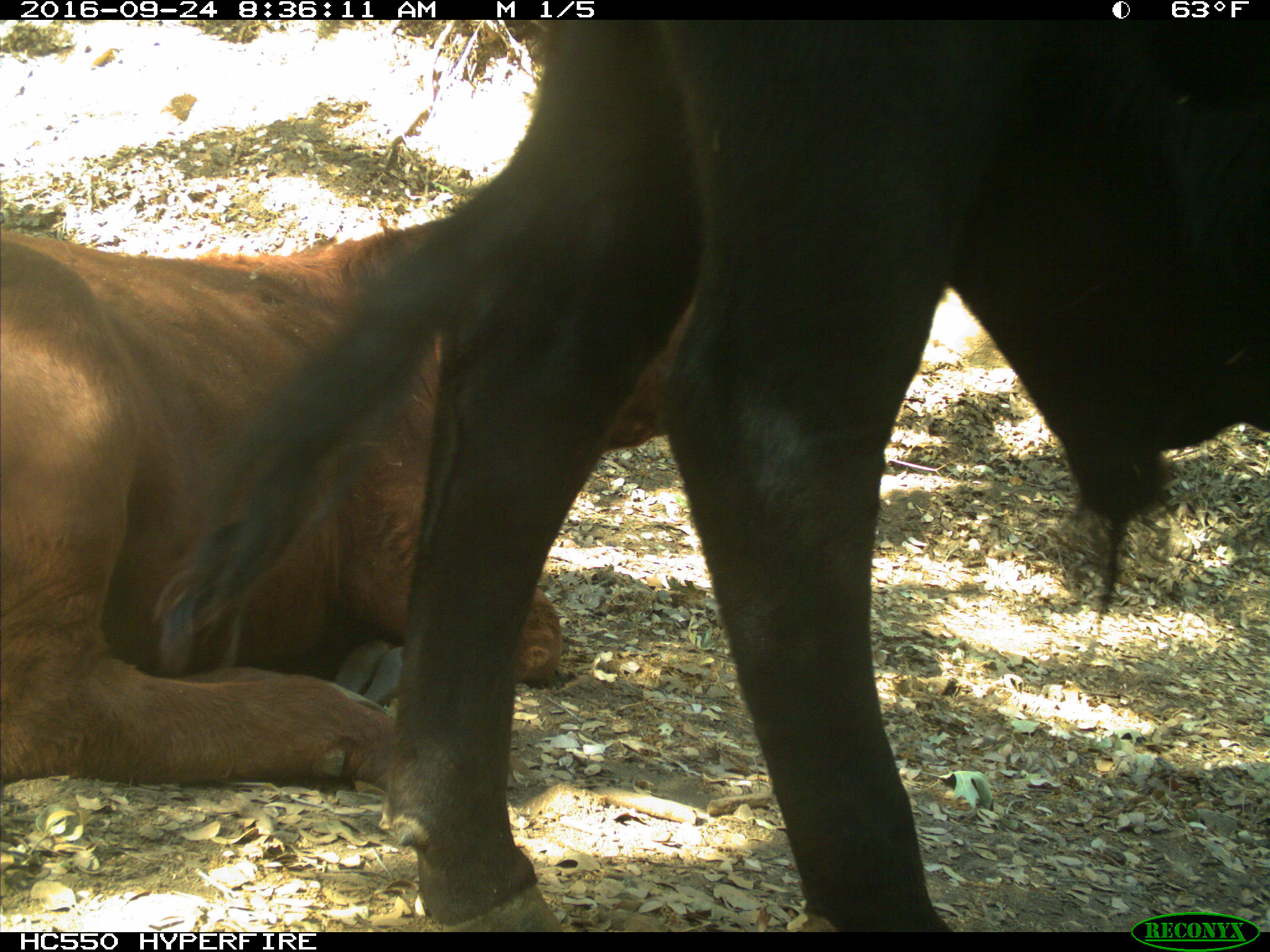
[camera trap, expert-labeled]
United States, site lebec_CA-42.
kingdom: Animalia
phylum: Chordata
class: Mammalia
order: Artiodactyla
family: Bovidae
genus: Bos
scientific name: Bos taurus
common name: domestic cow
Bos taurus (domestic cow).